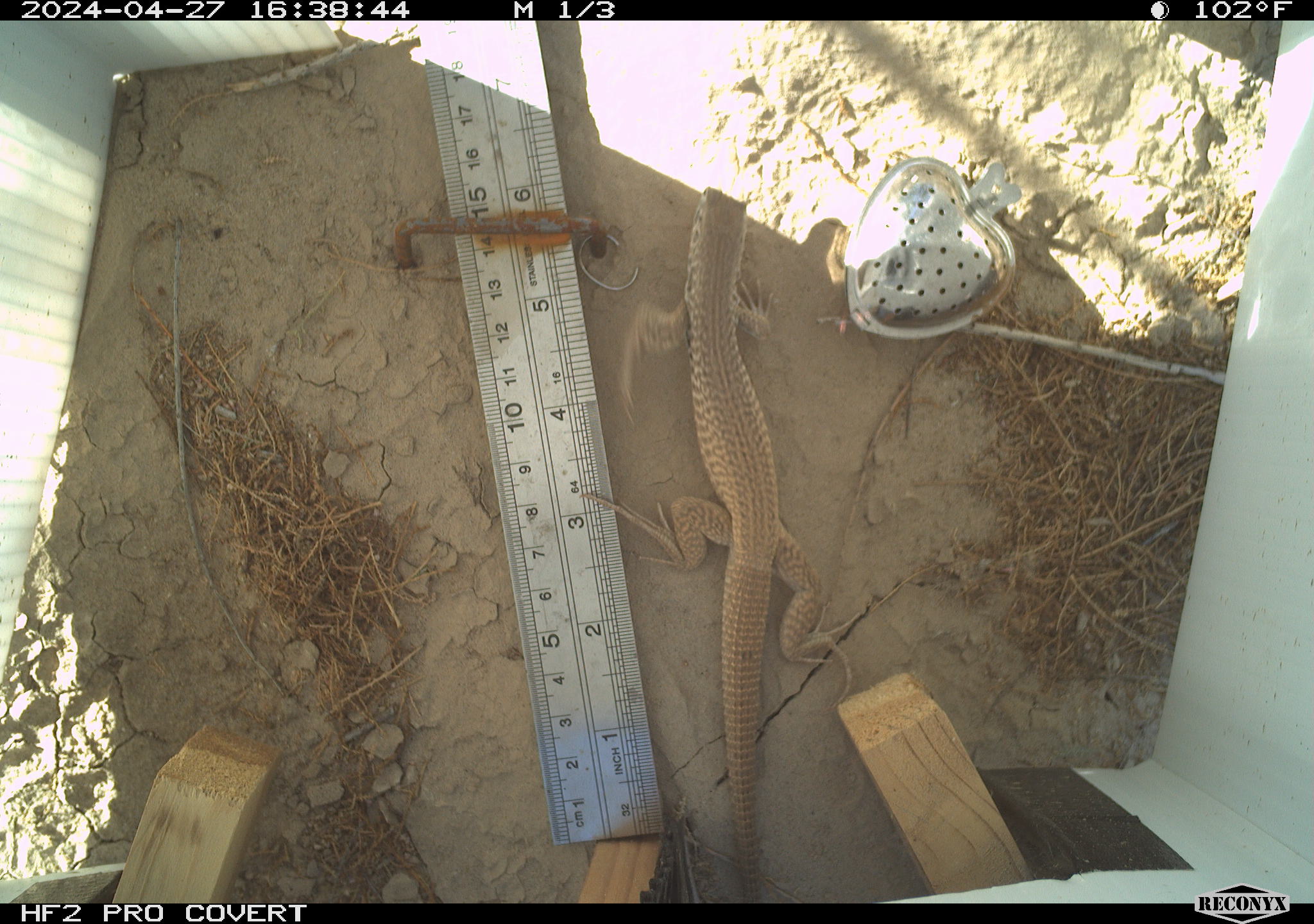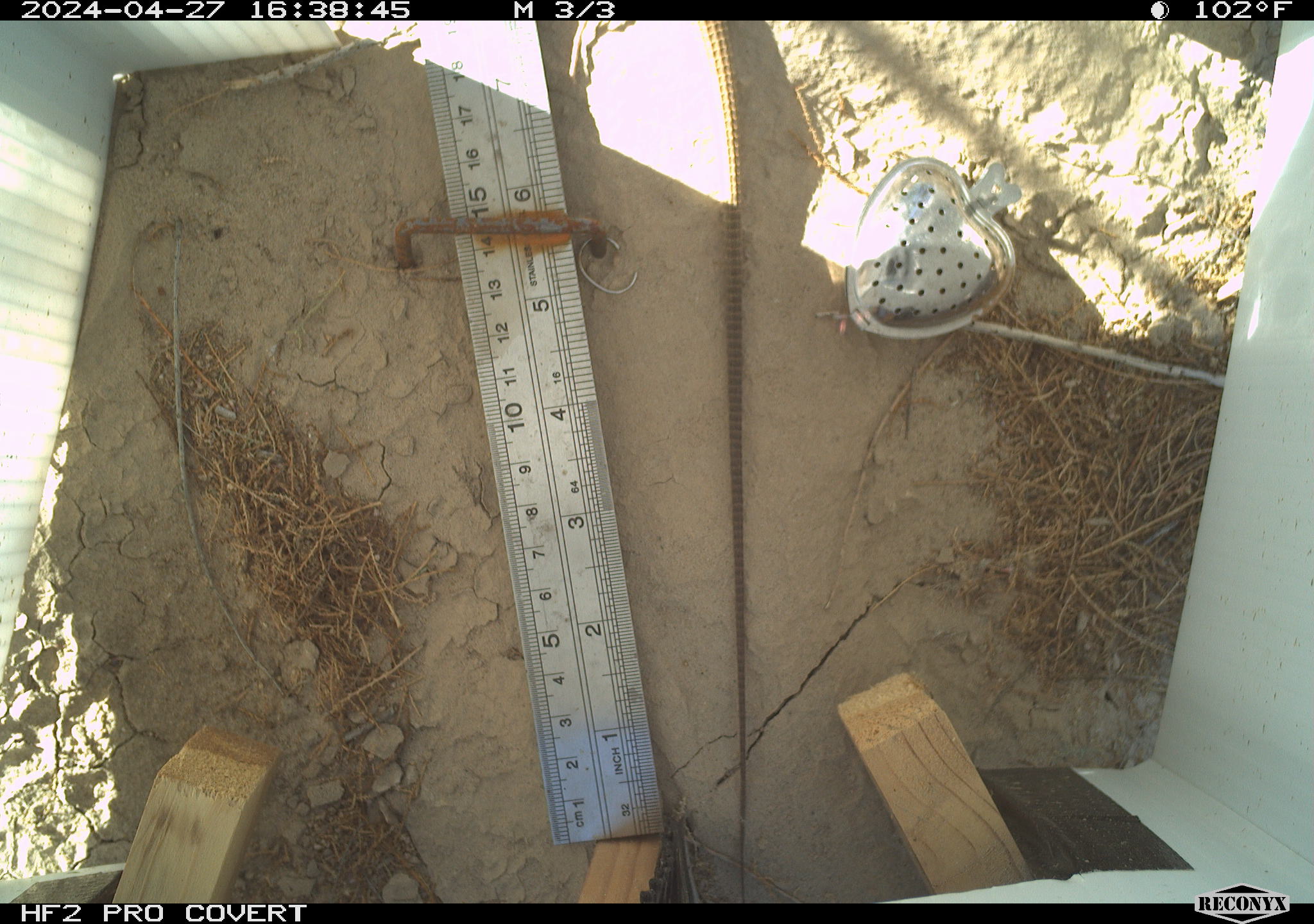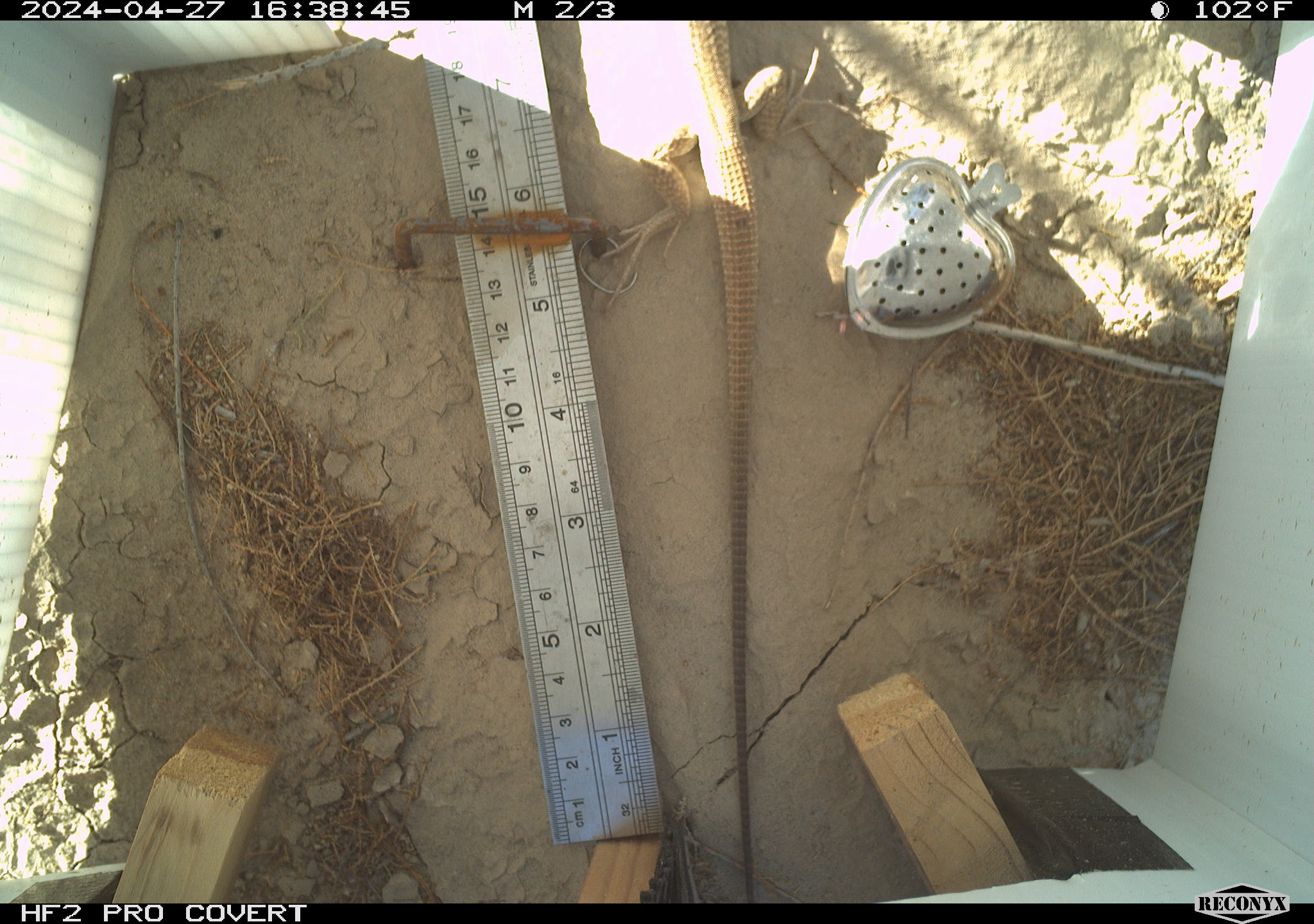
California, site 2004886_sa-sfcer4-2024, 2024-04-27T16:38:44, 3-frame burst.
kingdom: Animalia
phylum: Chordata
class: Reptilia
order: Squamata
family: Teiidae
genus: Aspidoscelis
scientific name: Aspidoscelis tigris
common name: western whiptail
Western whiptail (Aspidoscelis tigris).